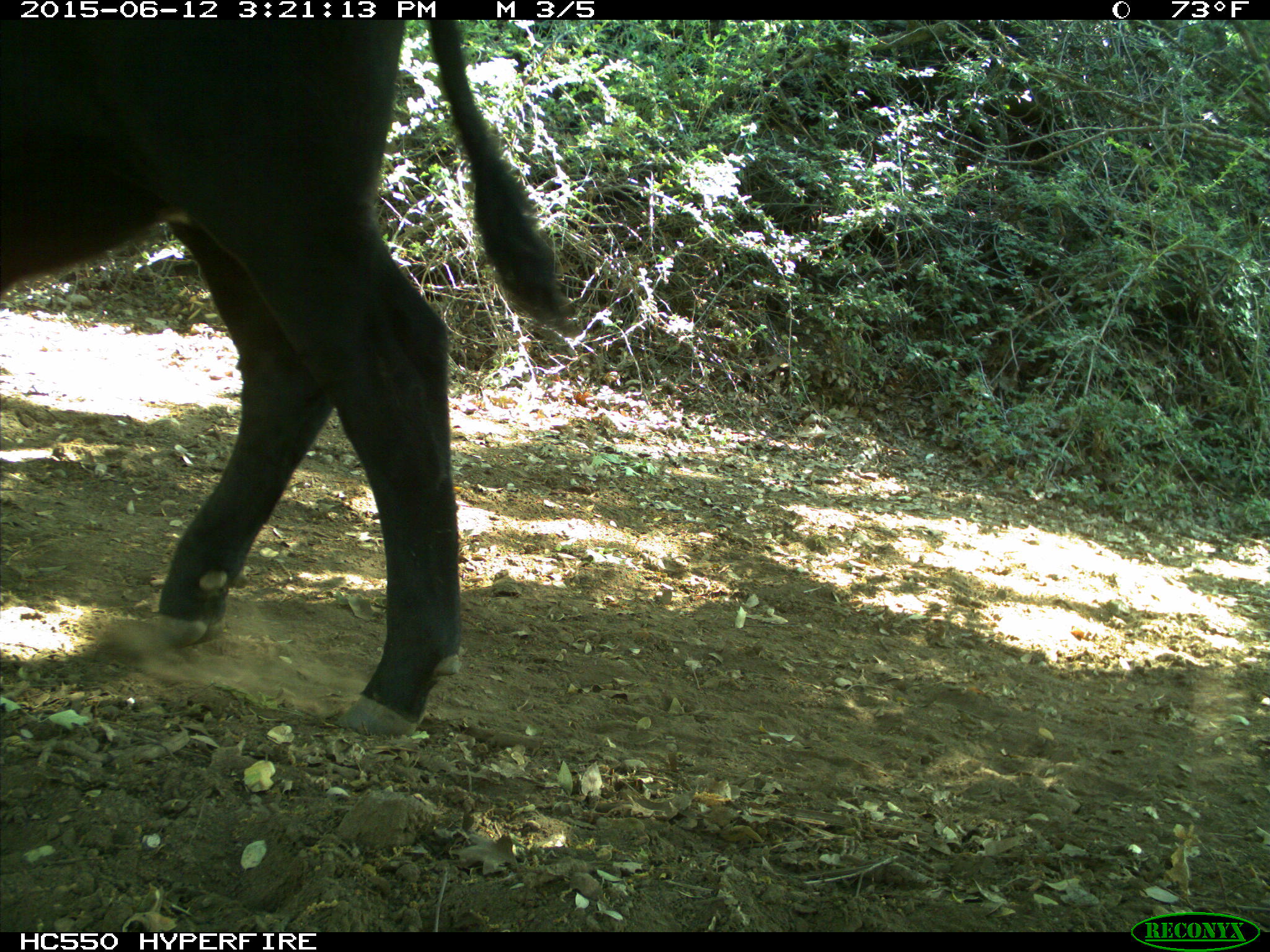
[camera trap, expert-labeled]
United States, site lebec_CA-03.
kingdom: Animalia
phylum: Chordata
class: Mammalia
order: Artiodactyla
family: Bovidae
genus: Bos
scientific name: Bos taurus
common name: domestic cow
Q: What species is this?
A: Bos taurus (domestic cow).